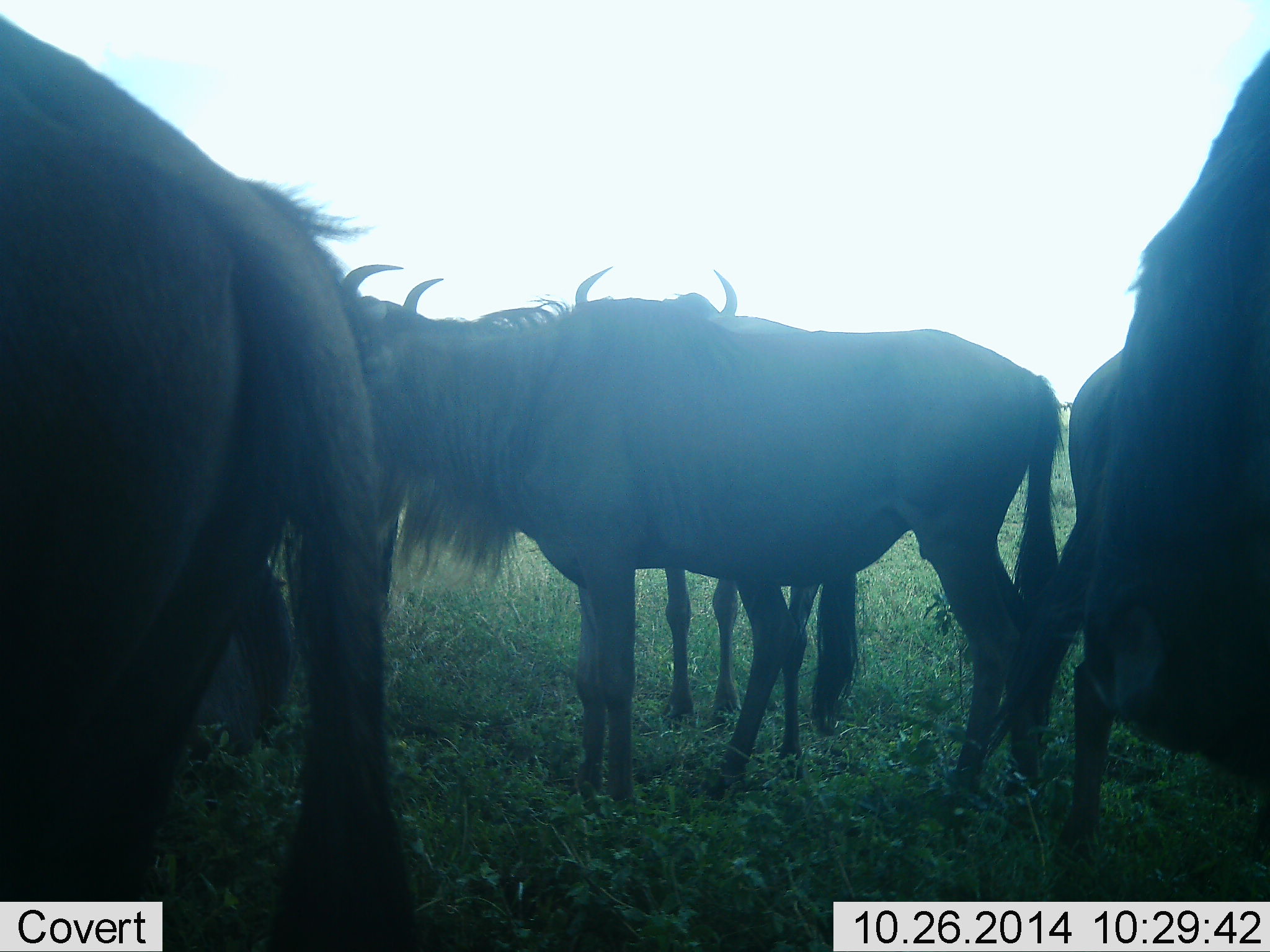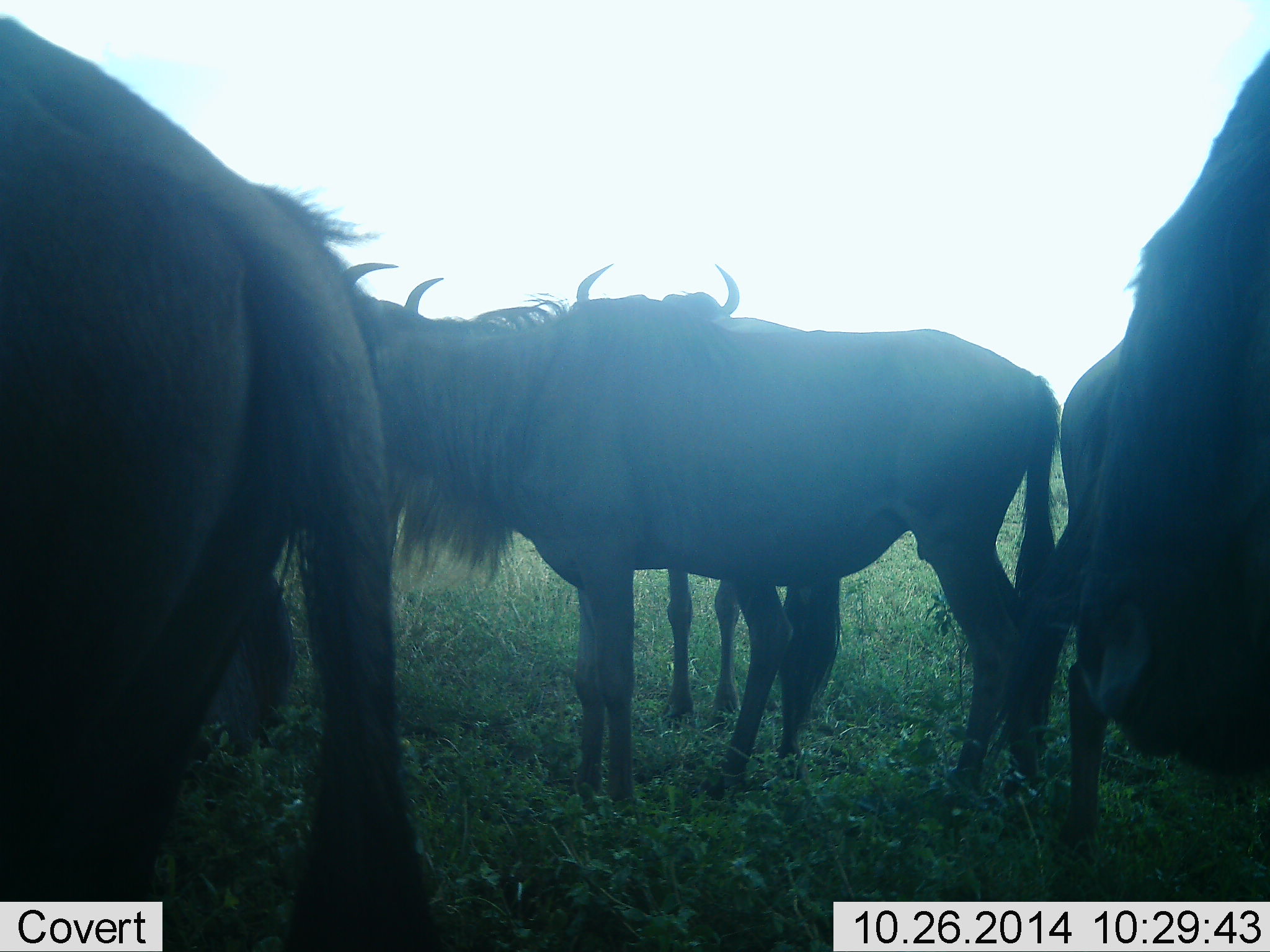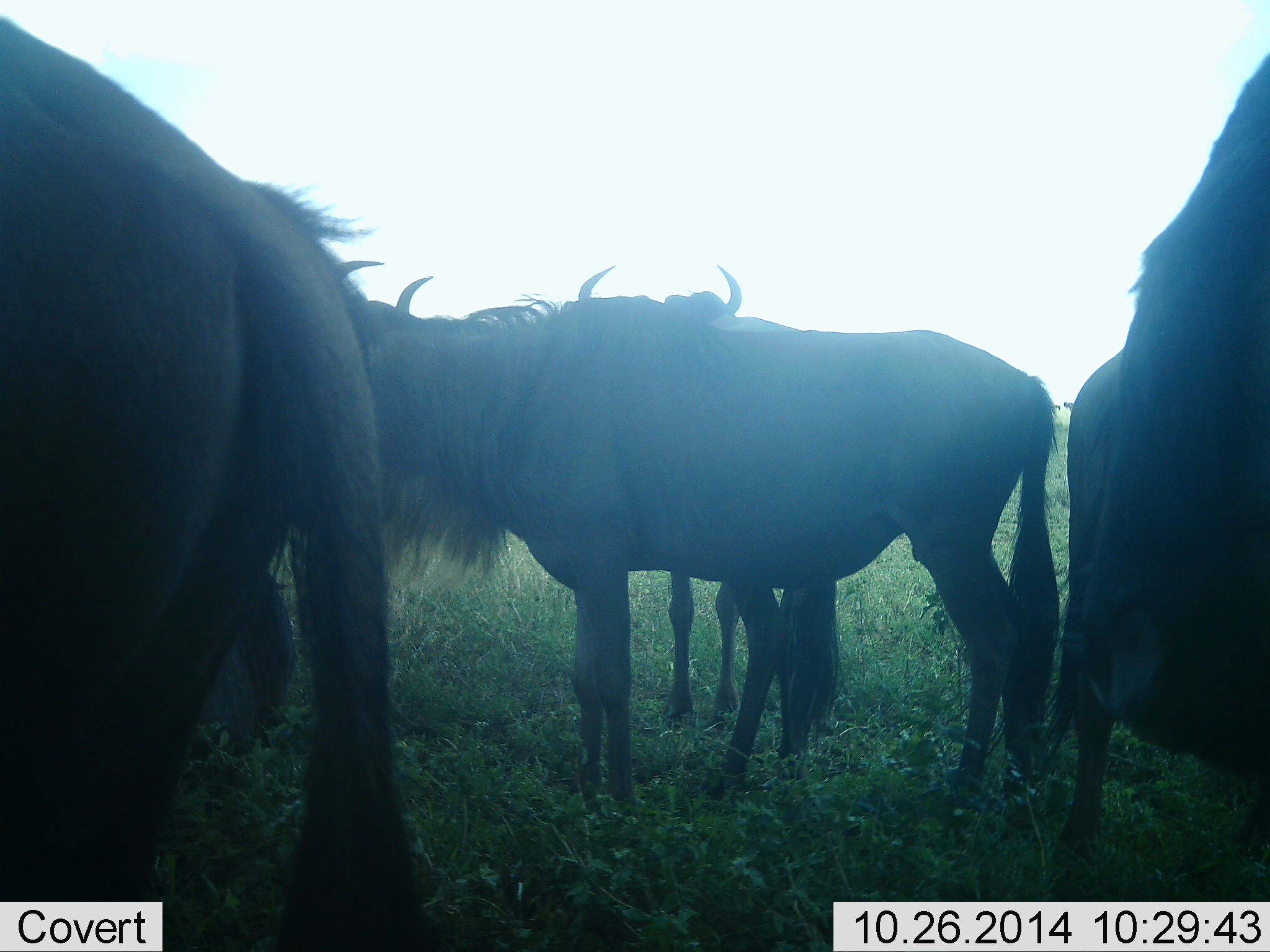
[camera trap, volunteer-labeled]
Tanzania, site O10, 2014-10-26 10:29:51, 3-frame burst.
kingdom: Animalia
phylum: Chordata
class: Mammalia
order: Artiodactyla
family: Bovidae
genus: Connochaetes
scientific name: Connochaetes taurinus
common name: blue wildebeest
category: wildebeest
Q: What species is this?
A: Wildebeest (blue wildebeest) (Connochaetes taurinus).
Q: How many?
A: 5.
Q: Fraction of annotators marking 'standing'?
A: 100%.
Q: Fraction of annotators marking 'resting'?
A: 10%.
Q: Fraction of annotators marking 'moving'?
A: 0%.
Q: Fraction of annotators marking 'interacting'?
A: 0%.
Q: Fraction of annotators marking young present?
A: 0%.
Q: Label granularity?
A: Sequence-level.